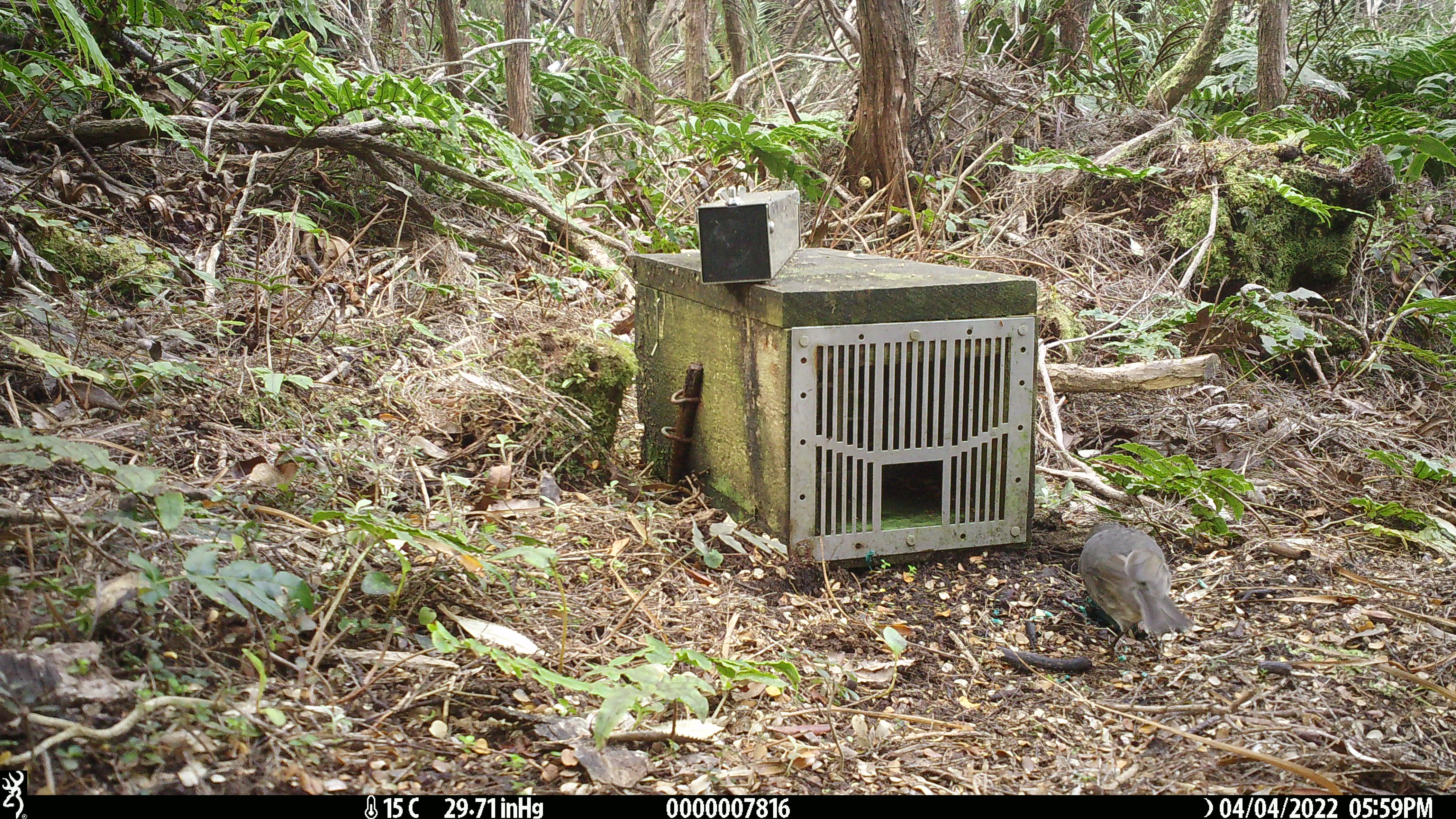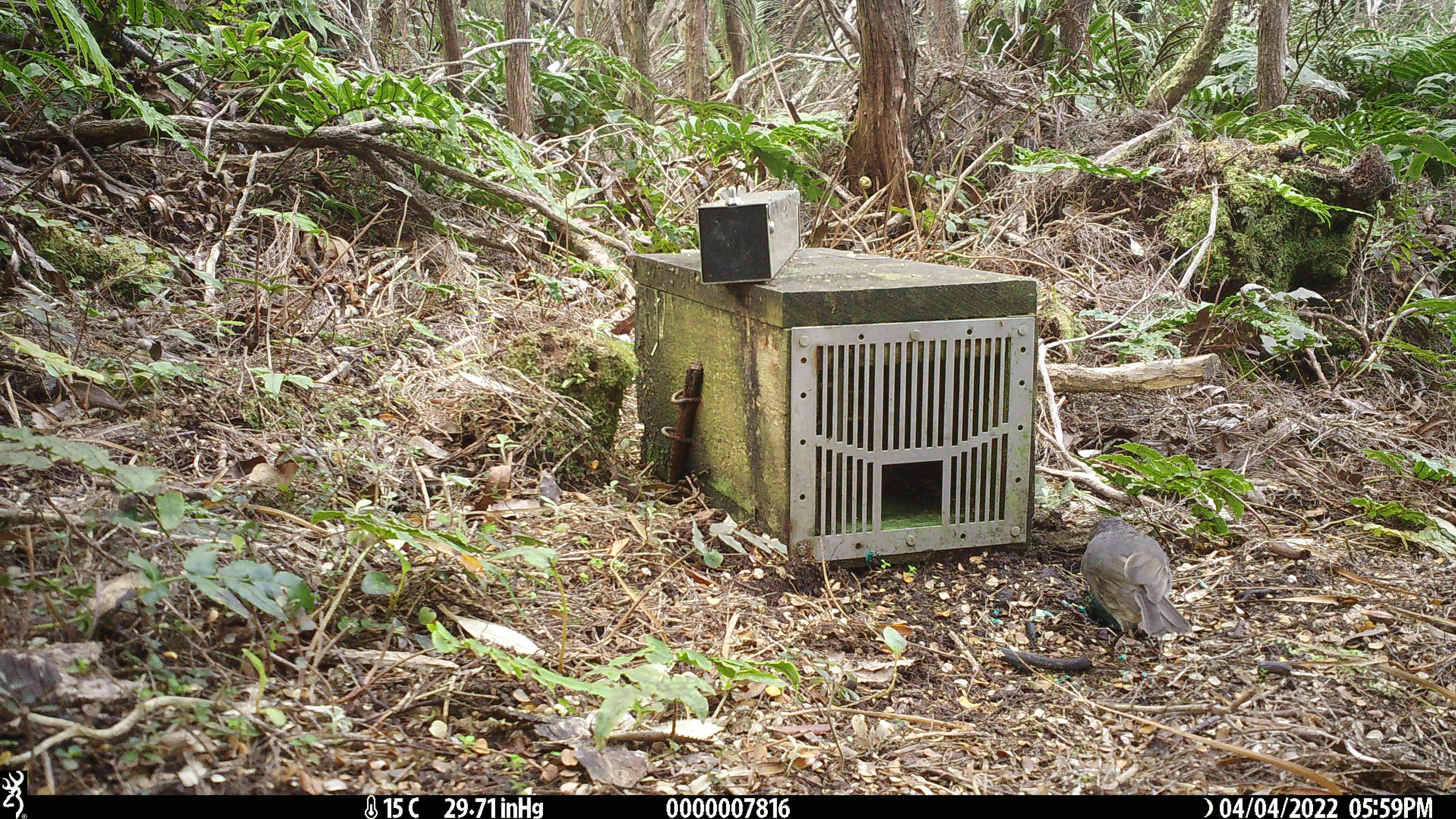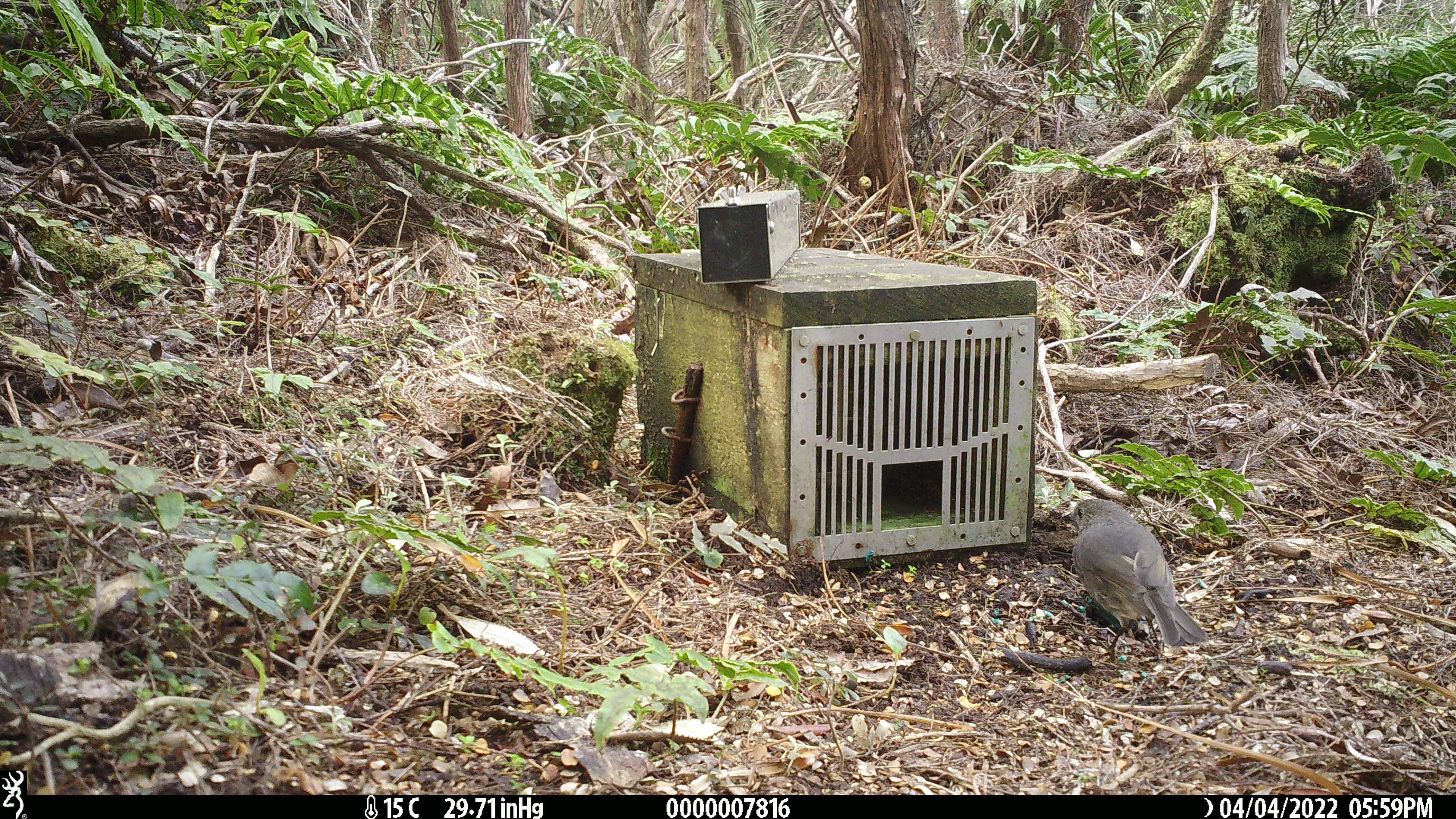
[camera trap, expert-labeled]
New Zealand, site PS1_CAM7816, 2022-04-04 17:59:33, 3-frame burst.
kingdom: Animalia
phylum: Chordata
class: Aves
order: Passeriformes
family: Petroicidae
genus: Petroica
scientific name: Petroica australis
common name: new zealand robin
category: robin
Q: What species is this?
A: Robin (new zealand robin) (Petroica australis).